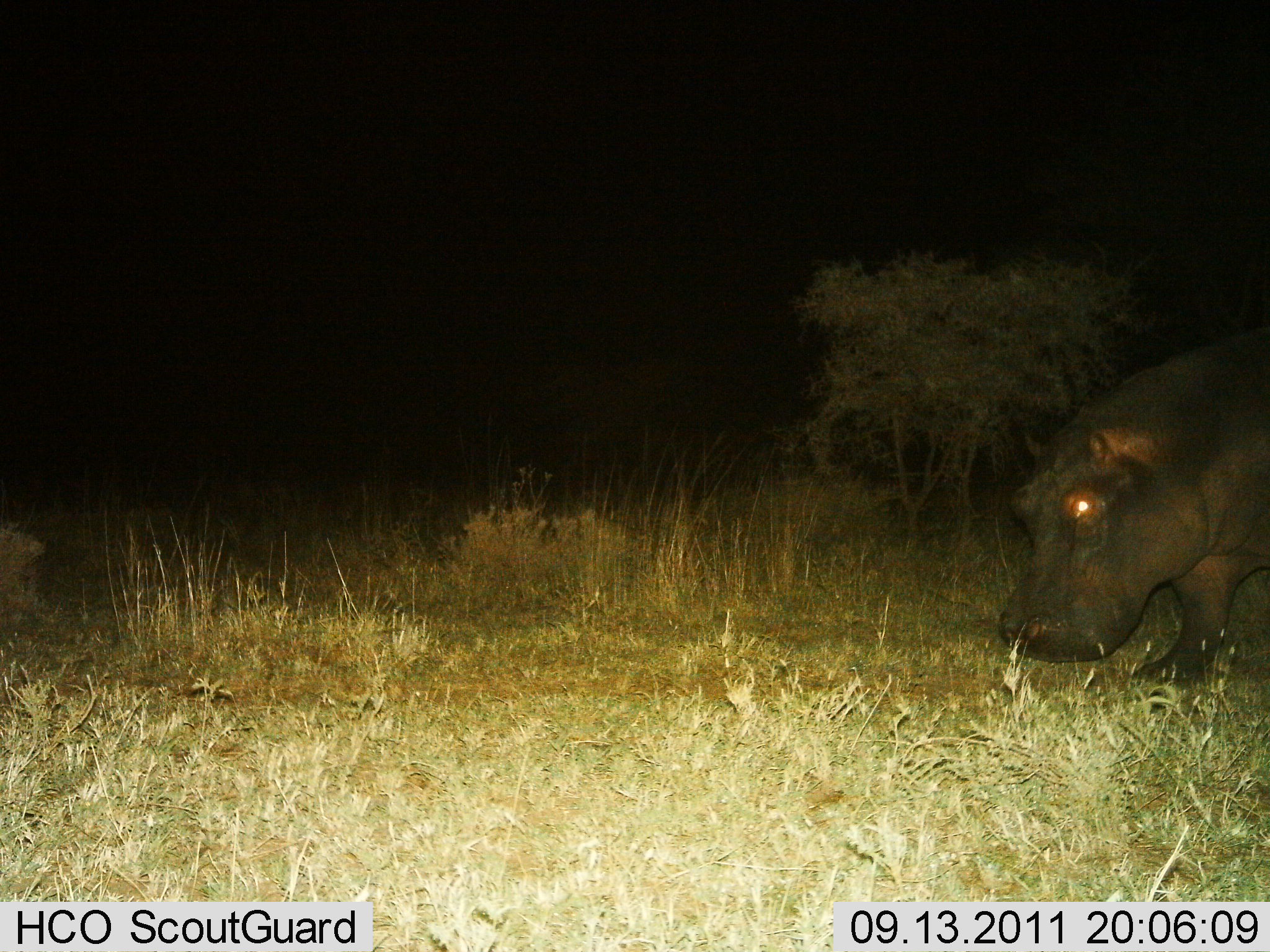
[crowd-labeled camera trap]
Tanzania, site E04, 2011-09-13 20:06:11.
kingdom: Animalia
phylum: Chordata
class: Mammalia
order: Artiodactyla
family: Hippopotamidae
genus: Hippopotamus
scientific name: Hippopotamus amphibius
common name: hippopotamus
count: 1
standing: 55%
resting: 0%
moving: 36%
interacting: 0%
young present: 0%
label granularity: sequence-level